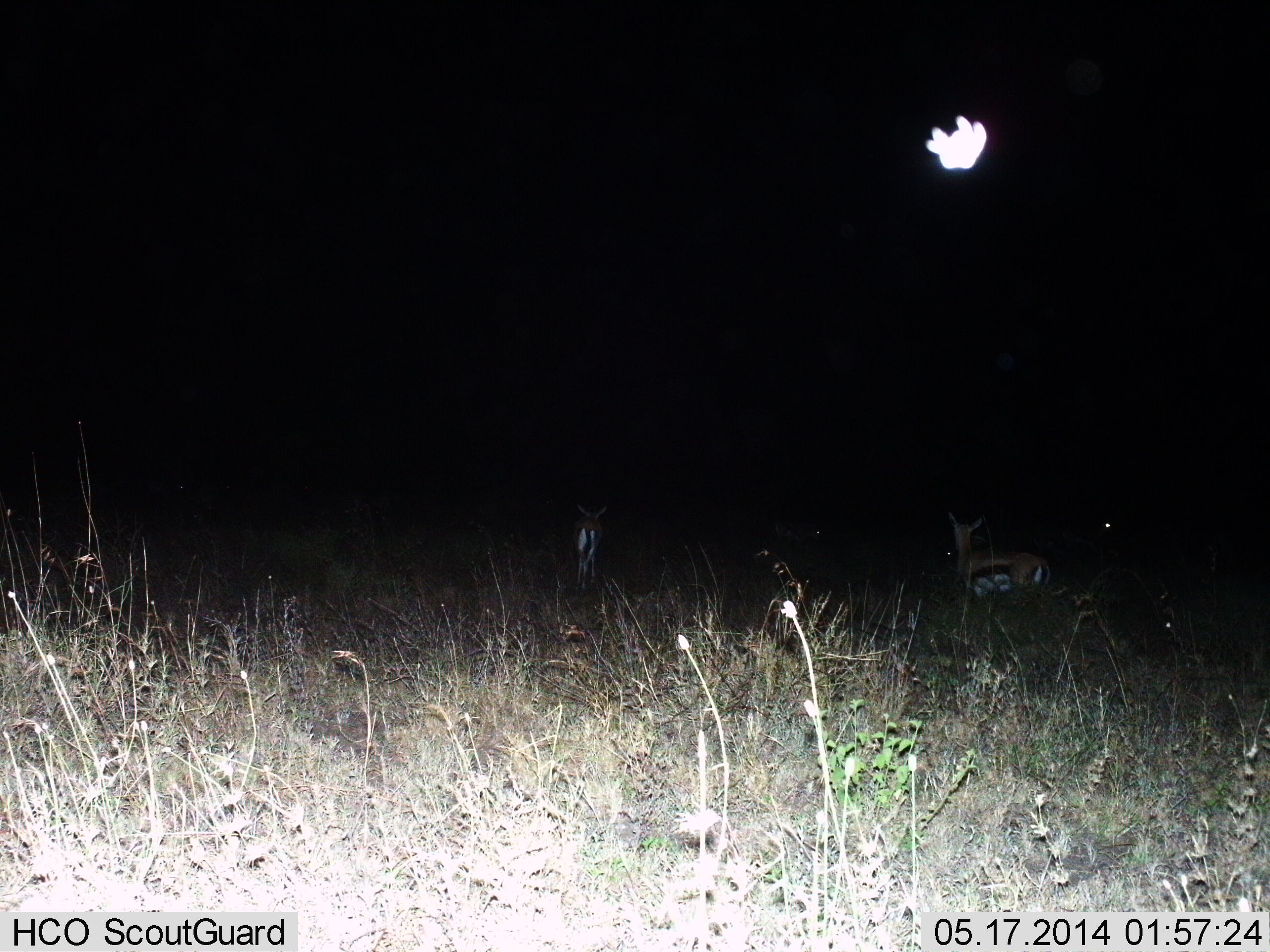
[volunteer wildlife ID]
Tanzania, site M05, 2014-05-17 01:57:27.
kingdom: Animalia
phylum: Chordata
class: Mammalia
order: Artiodactyla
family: Bovidae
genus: Eudorcas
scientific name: Eudorcas thomsonii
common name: thomson's gazelle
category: gazellethomsons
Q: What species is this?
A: Gazellethomsons (thomson's gazelle) (Eudorcas thomsonii).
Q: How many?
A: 2.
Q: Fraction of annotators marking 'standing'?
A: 64%.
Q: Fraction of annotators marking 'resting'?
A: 0%.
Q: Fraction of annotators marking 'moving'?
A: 36%.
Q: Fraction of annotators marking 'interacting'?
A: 0%.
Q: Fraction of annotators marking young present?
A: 0%.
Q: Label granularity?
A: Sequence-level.